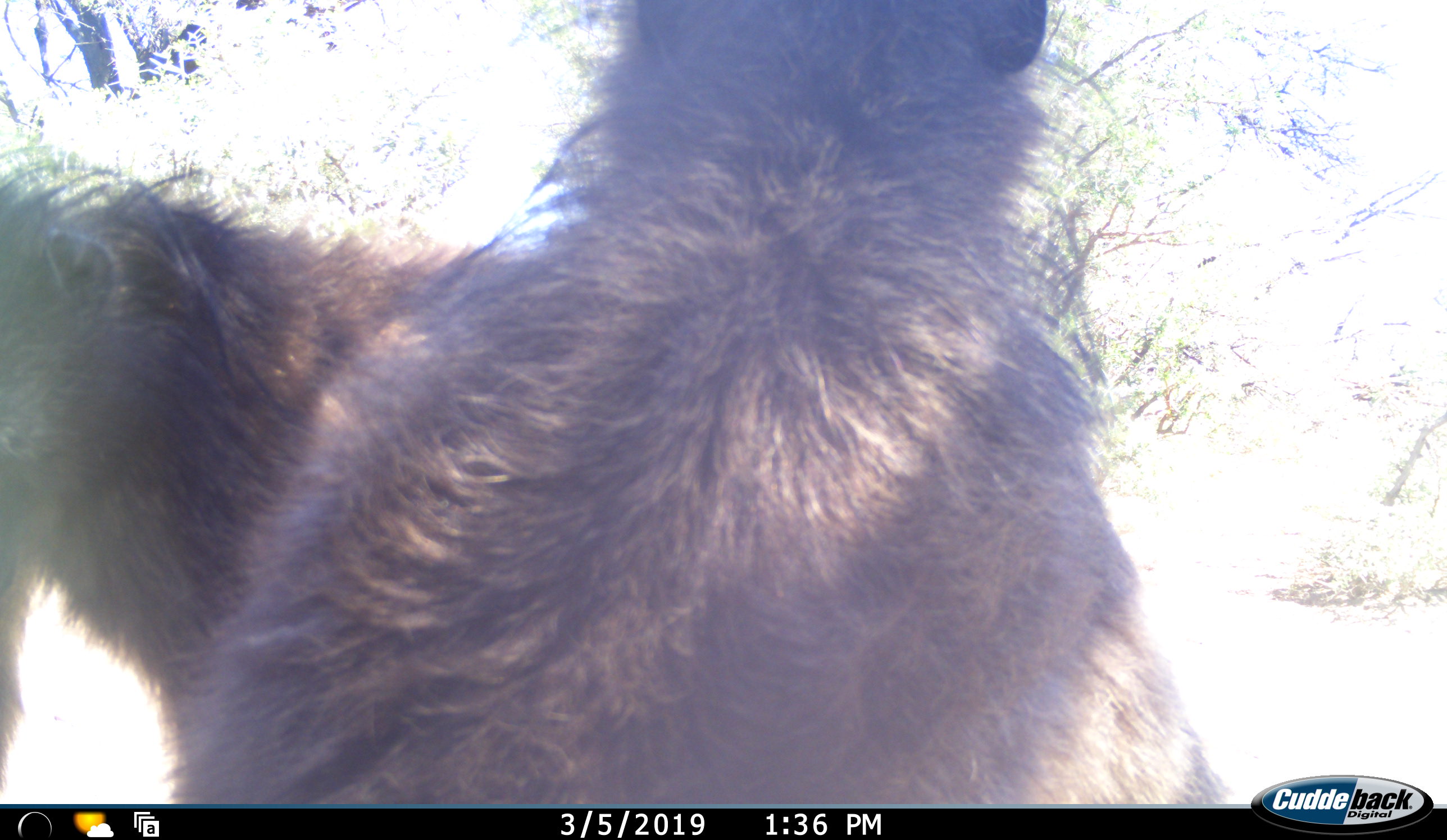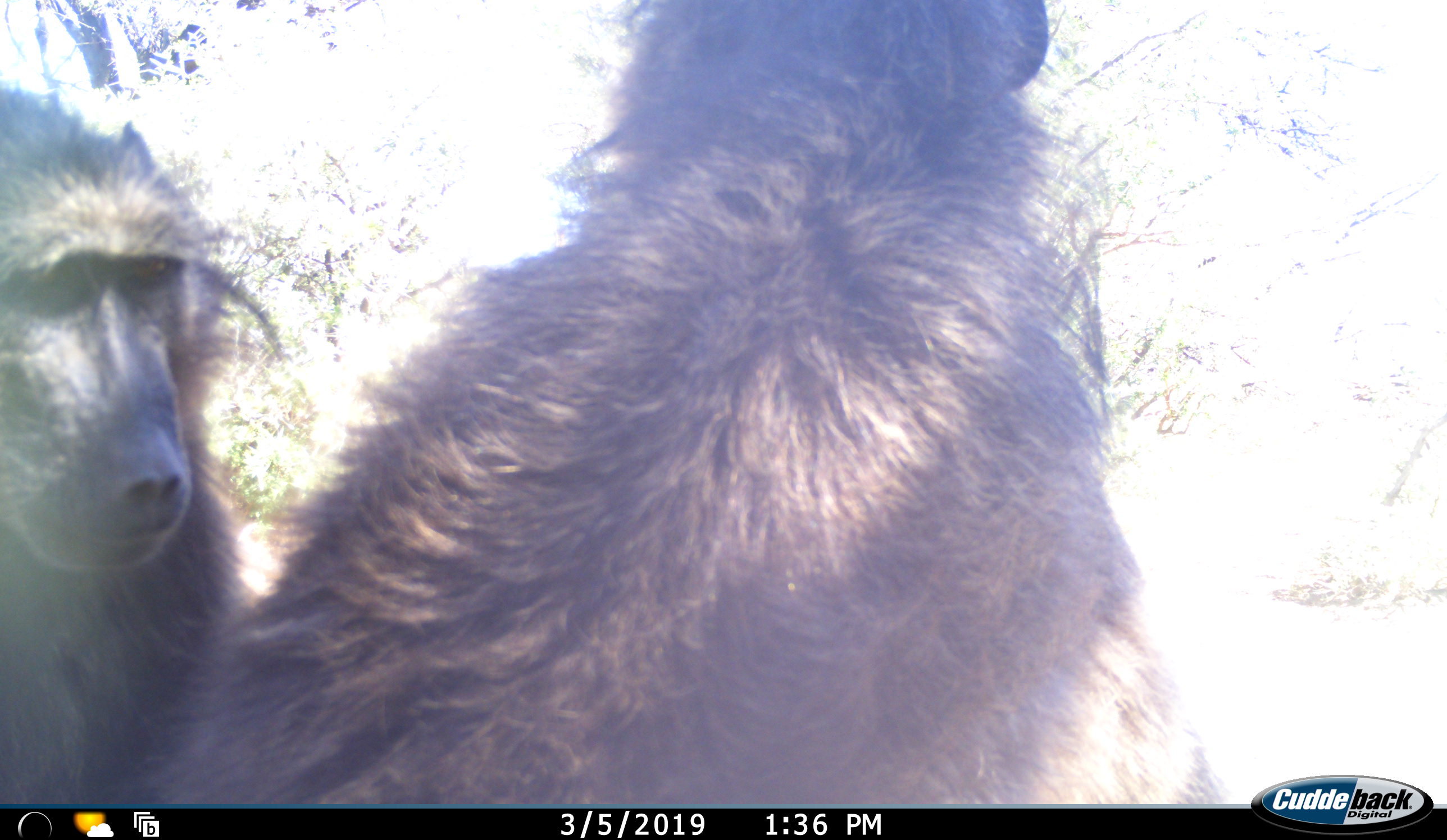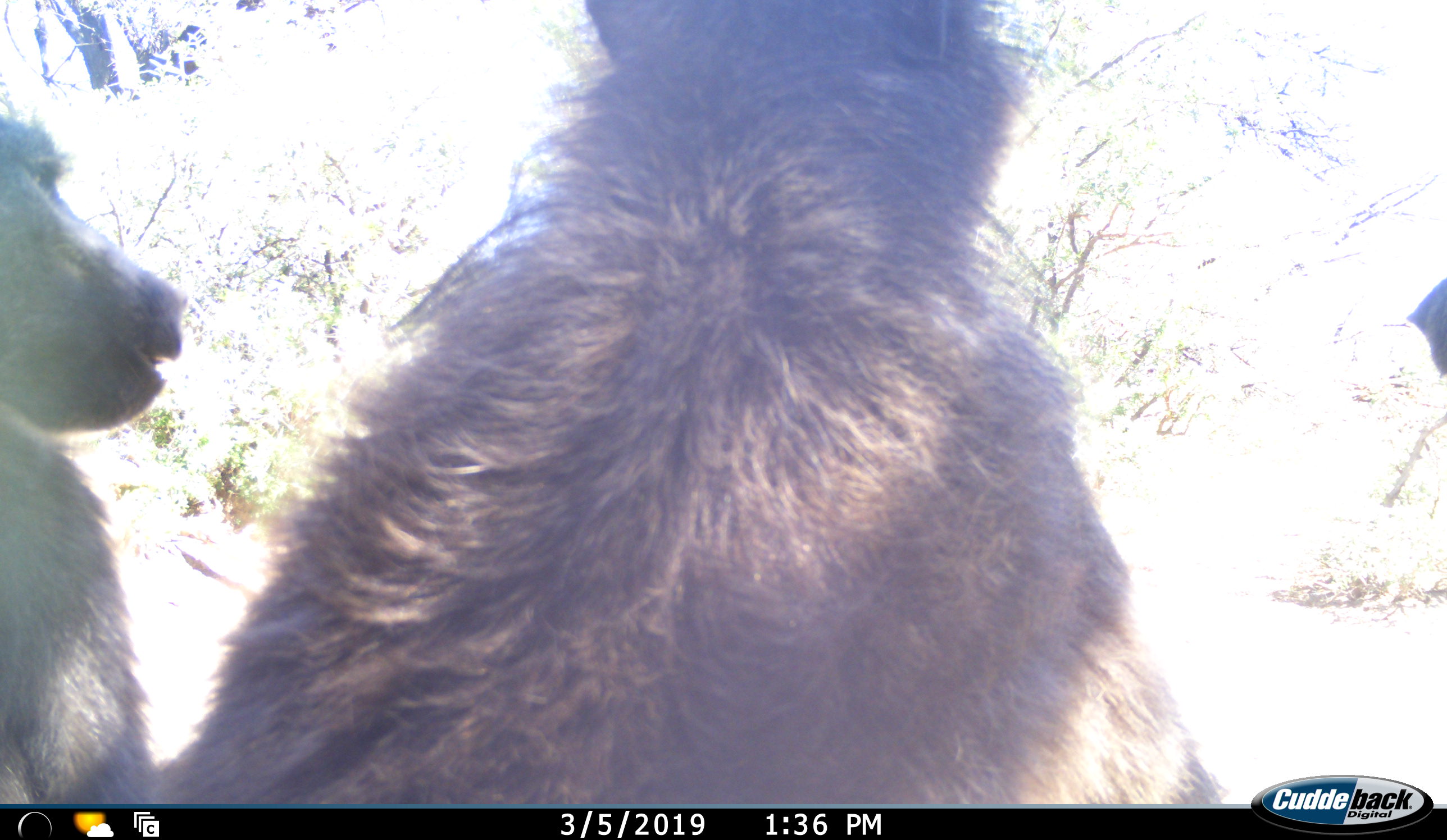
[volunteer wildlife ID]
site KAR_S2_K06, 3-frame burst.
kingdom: Animalia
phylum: Chordata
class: Mammalia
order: Primates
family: Cercopithecidae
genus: Papio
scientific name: Papio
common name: baboon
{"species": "baboon (Papio)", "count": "3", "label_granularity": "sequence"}